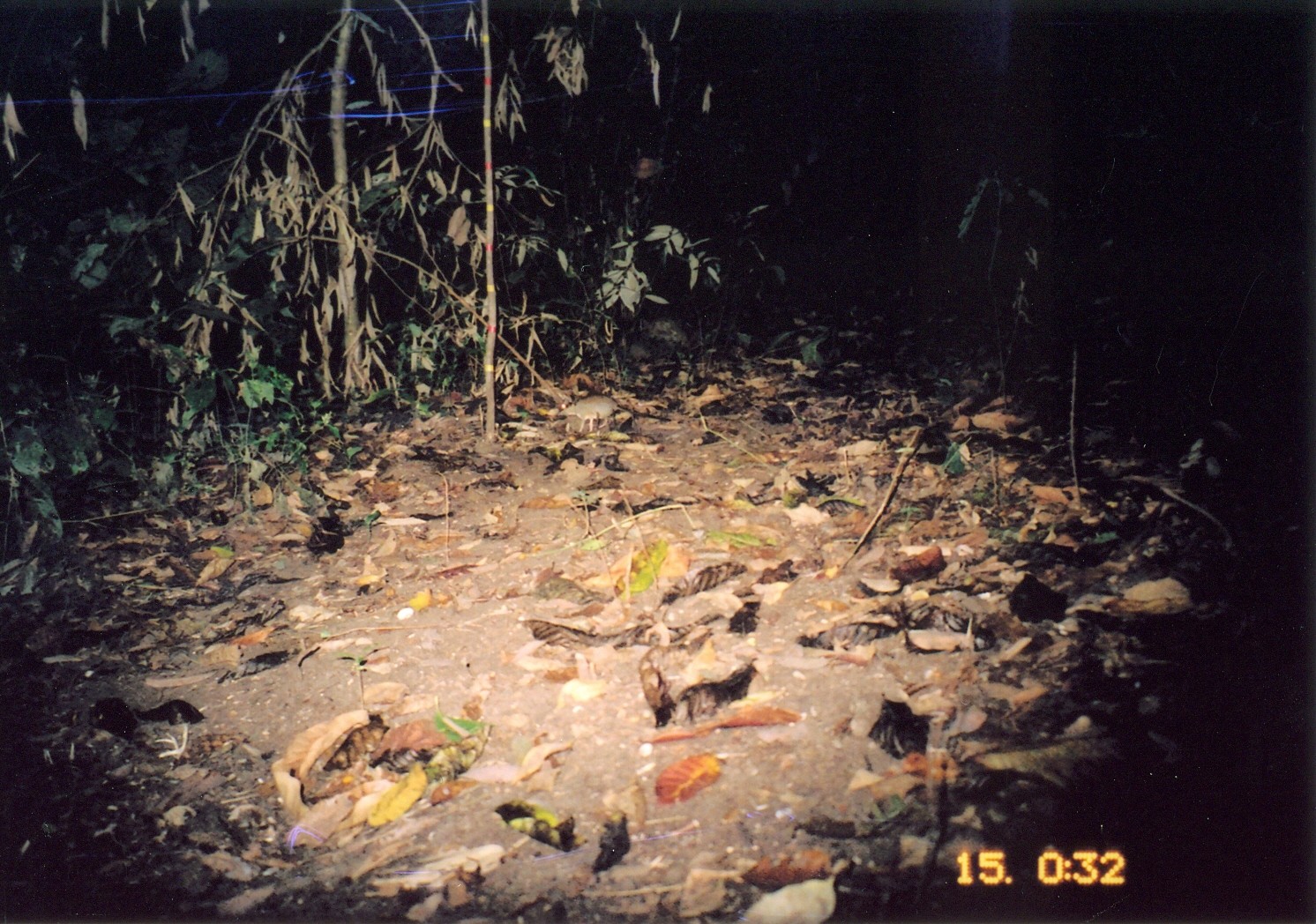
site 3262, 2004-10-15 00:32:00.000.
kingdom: Animalia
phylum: Chordata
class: Mammalia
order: Macroscelidea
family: Macroscelididae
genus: Petrodromus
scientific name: Petrodromus tetradactylus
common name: four-toed sengi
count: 1